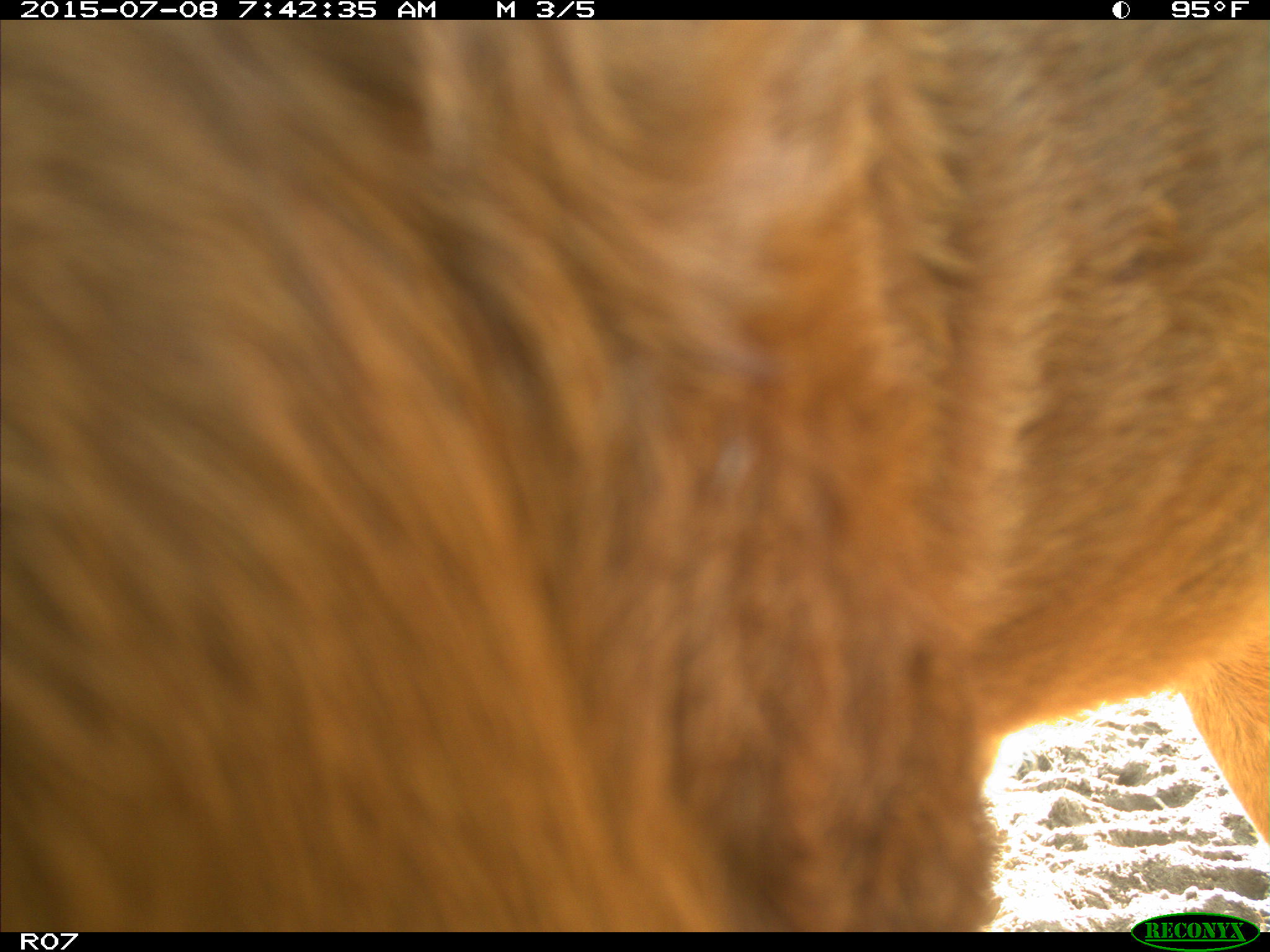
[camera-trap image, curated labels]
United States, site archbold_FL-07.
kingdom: Animalia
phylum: Chordata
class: Mammalia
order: Artiodactyla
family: Bovidae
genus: Bos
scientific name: Bos taurus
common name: domestic cow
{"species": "Bos taurus (domestic cow)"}